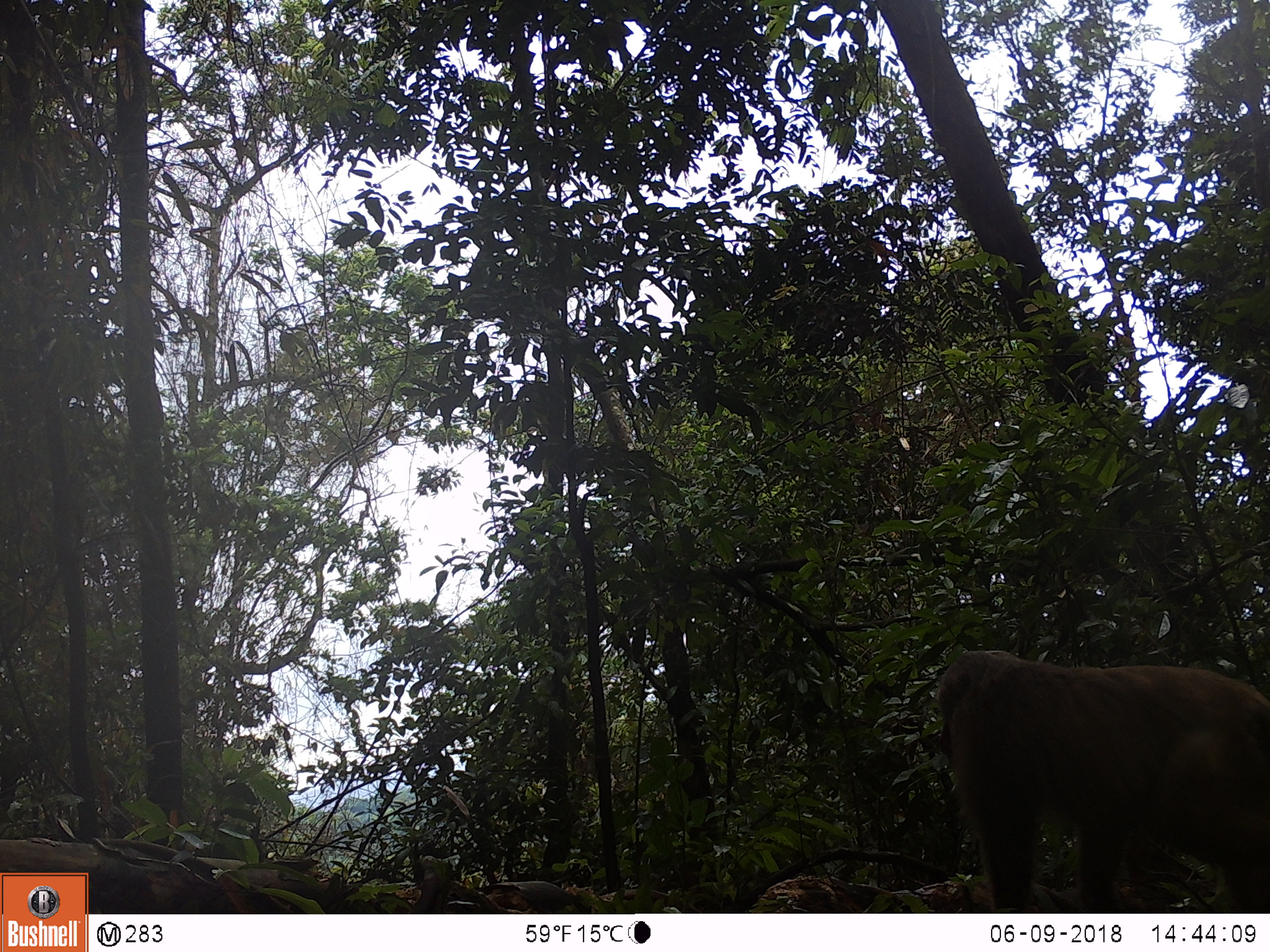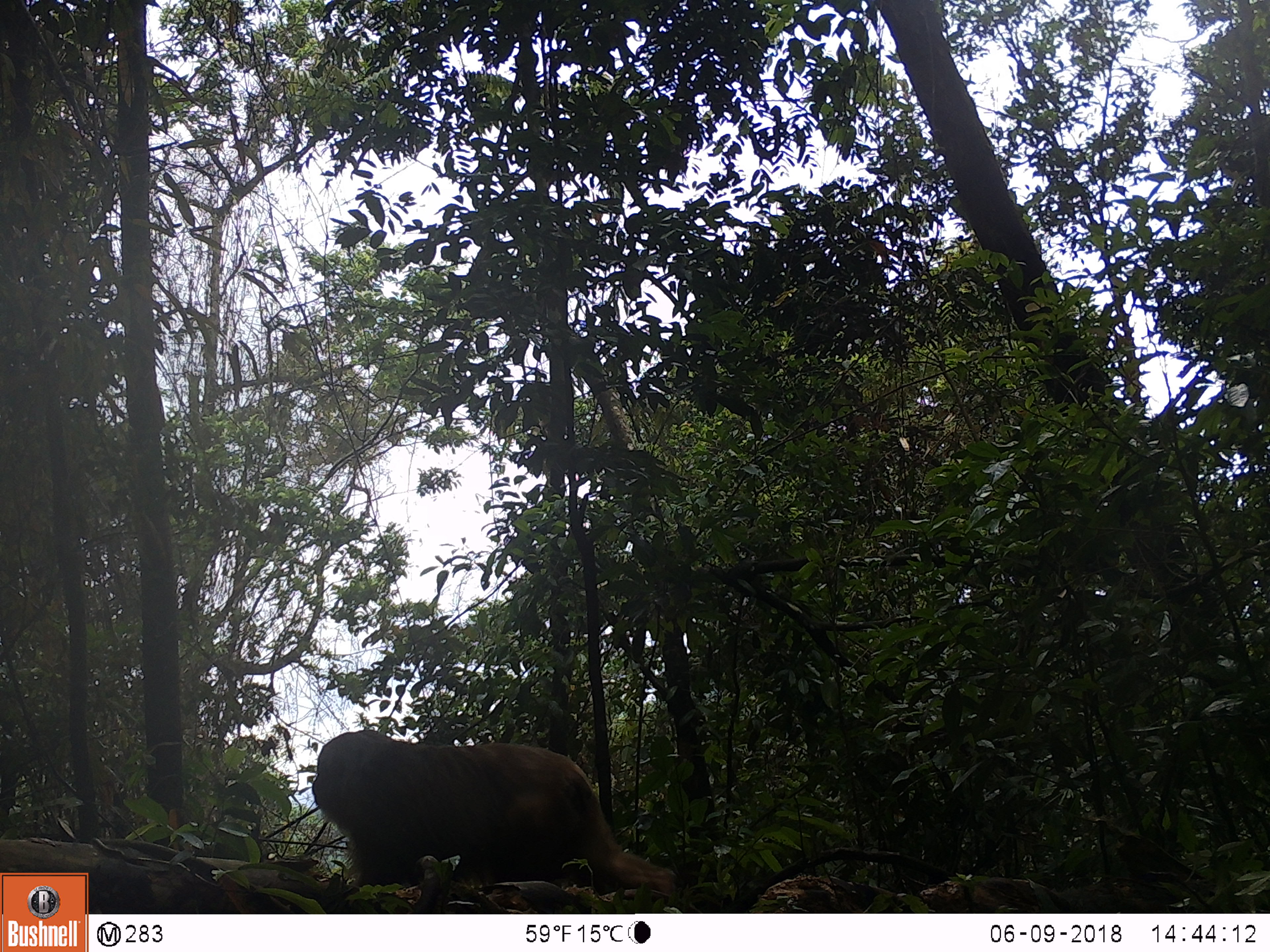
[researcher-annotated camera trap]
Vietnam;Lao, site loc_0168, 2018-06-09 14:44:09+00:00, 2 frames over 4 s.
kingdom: Animalia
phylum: Chordata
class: Mammalia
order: Primates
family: Cercopithecidae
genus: Macaca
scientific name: Macaca arctoides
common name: stump-tailed macaque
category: stump tailed macaque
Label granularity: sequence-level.